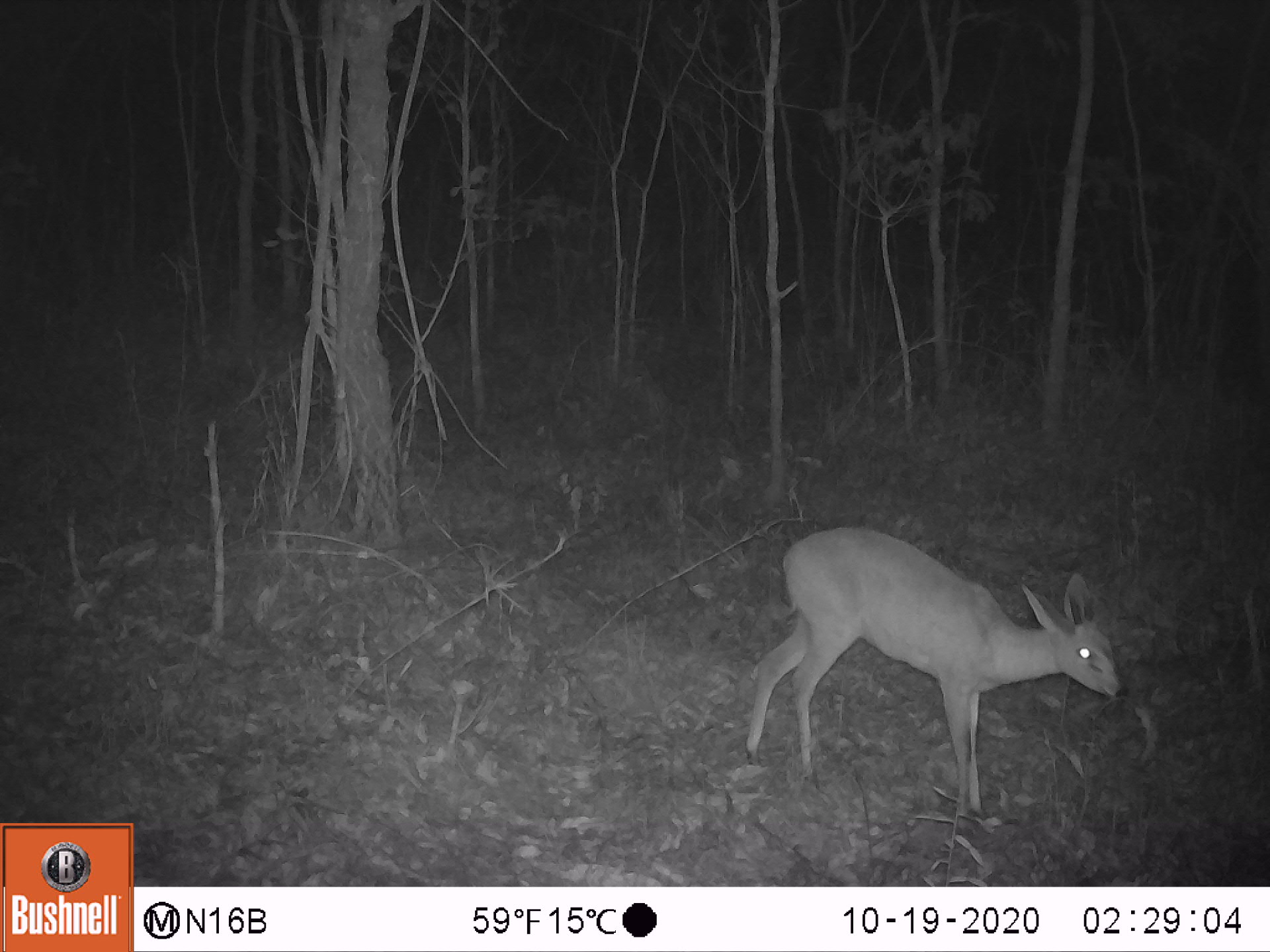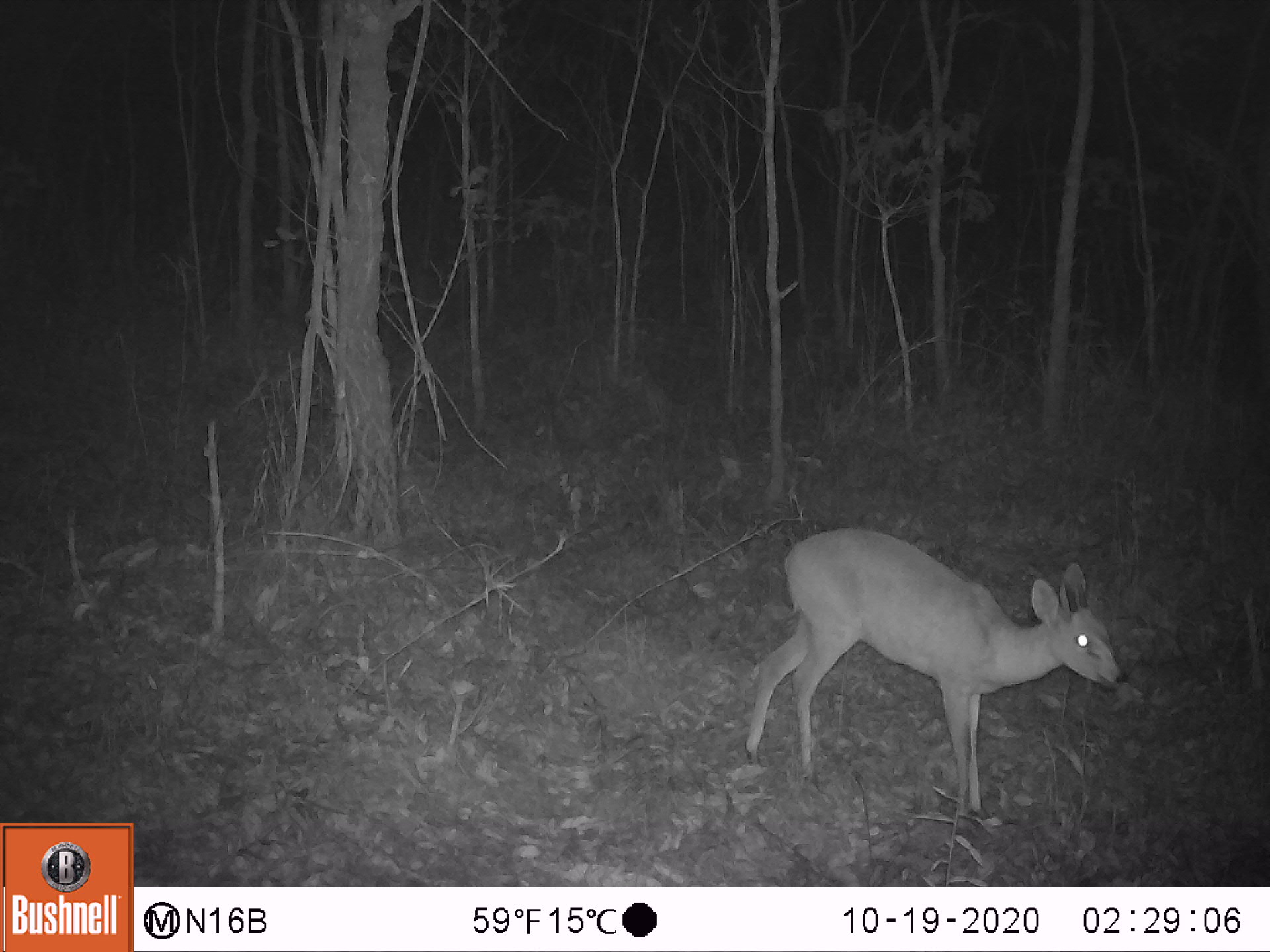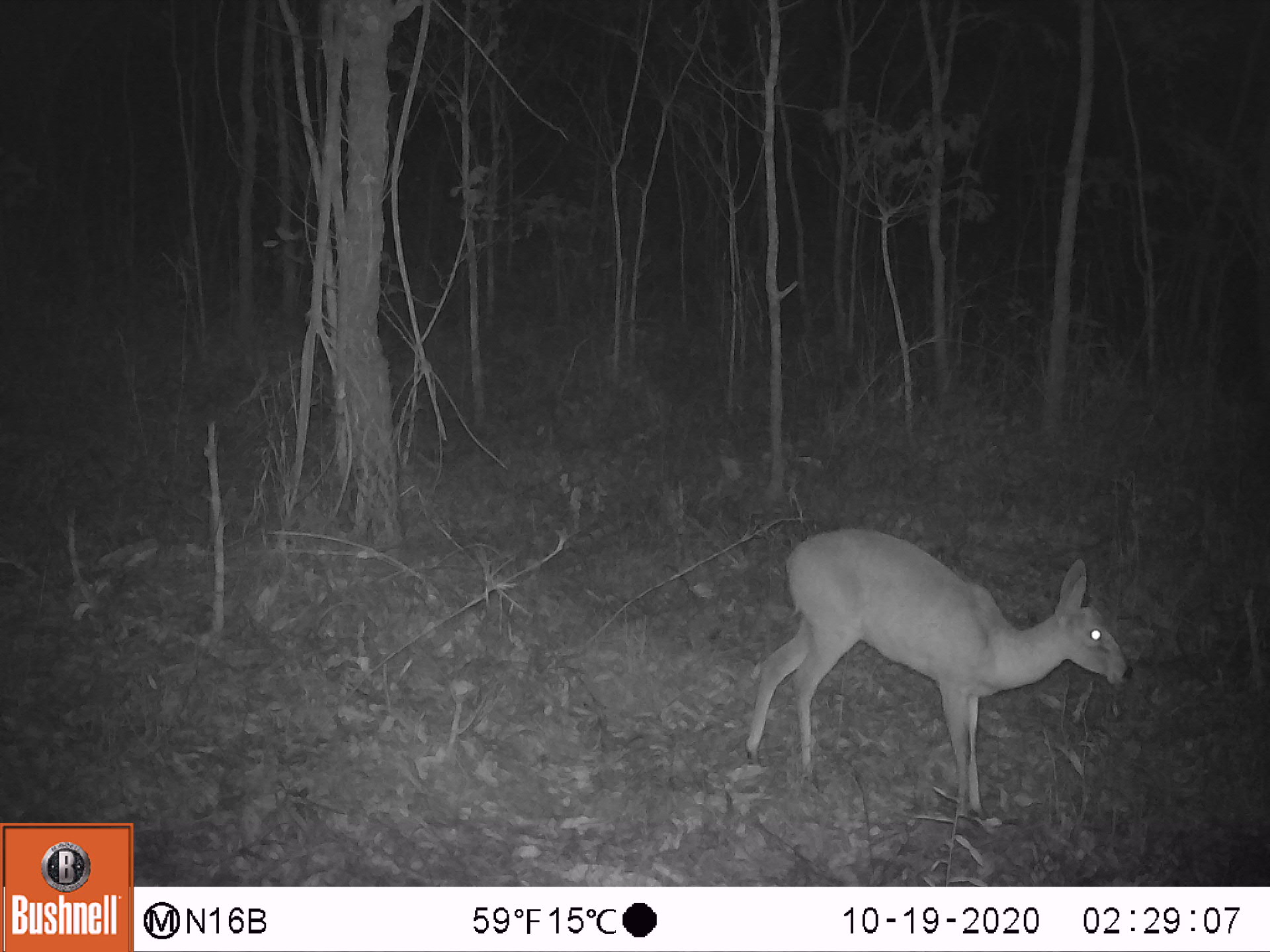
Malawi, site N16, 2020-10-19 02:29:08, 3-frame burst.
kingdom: Animalia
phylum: Chordata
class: Mammalia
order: Artiodactyla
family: Bovidae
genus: Sylvicapra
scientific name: Sylvicapra grimmia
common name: common duiker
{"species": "common duiker (Sylvicapra grimmia)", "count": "1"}